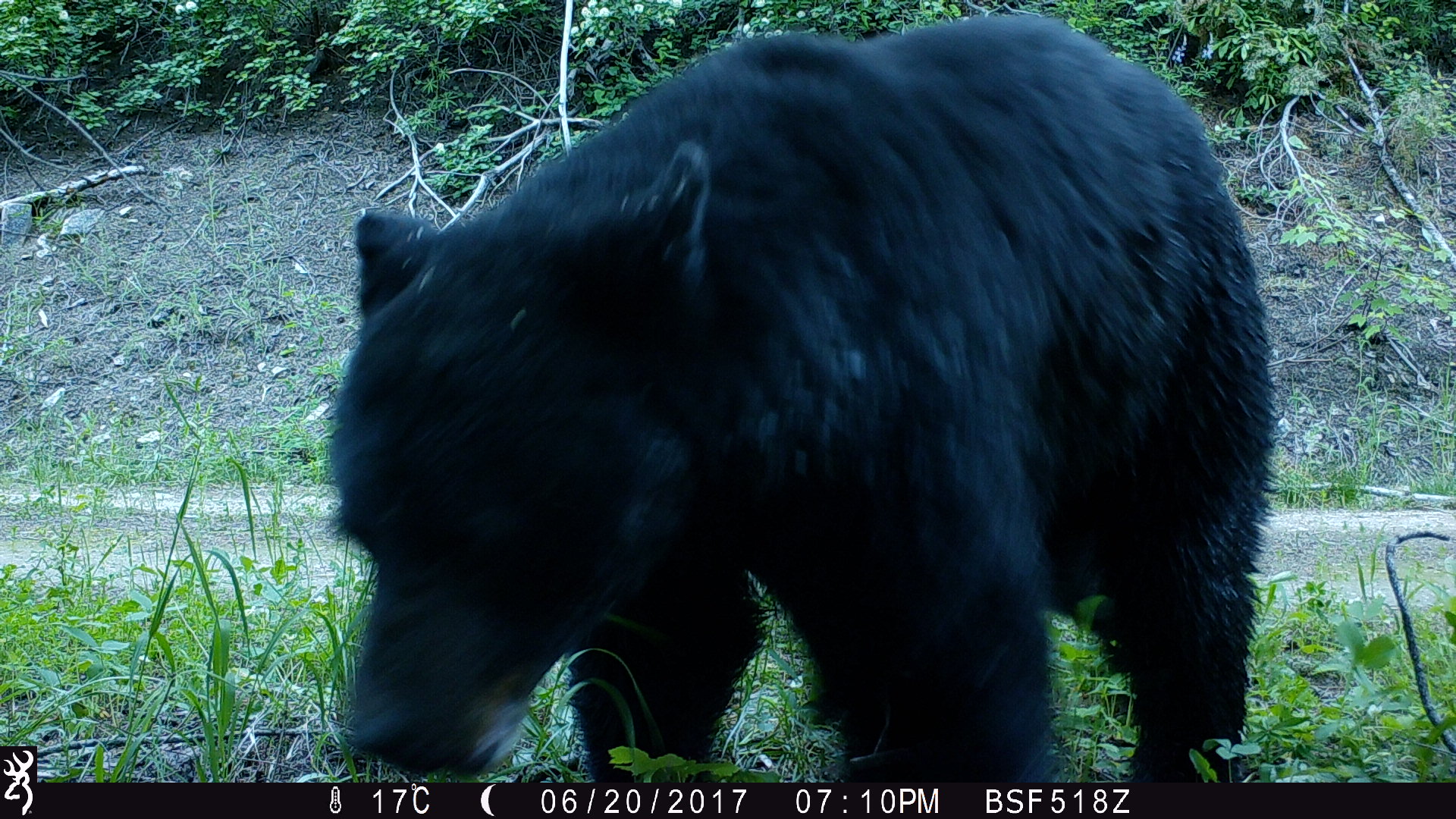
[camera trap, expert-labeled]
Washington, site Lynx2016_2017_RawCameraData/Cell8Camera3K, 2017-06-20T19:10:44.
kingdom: Animalia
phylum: Chordata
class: Mammalia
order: Carnivora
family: Ursidae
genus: Ursus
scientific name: Ursus americanus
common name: american black bear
Ursus americanus (american black bear). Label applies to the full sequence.